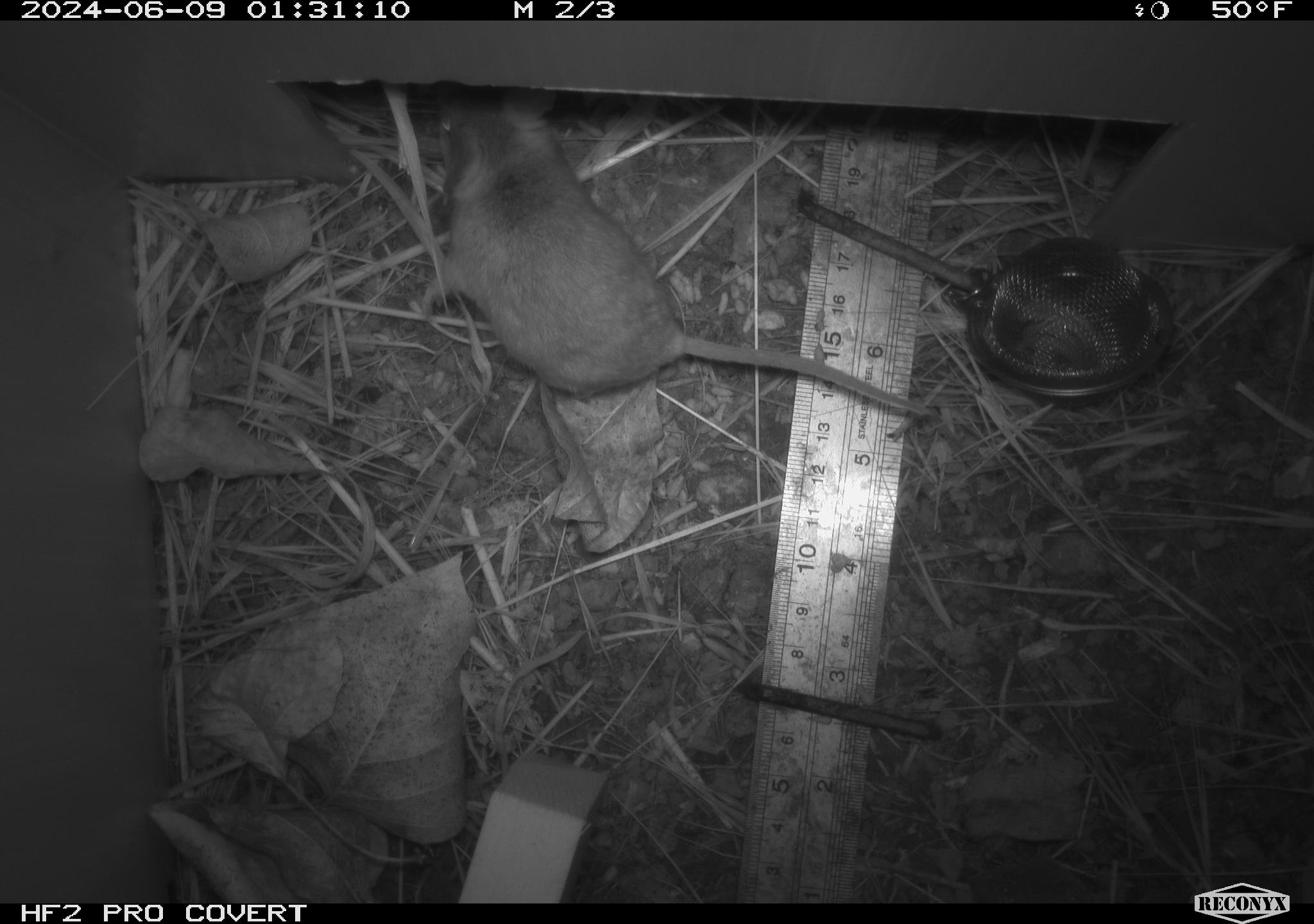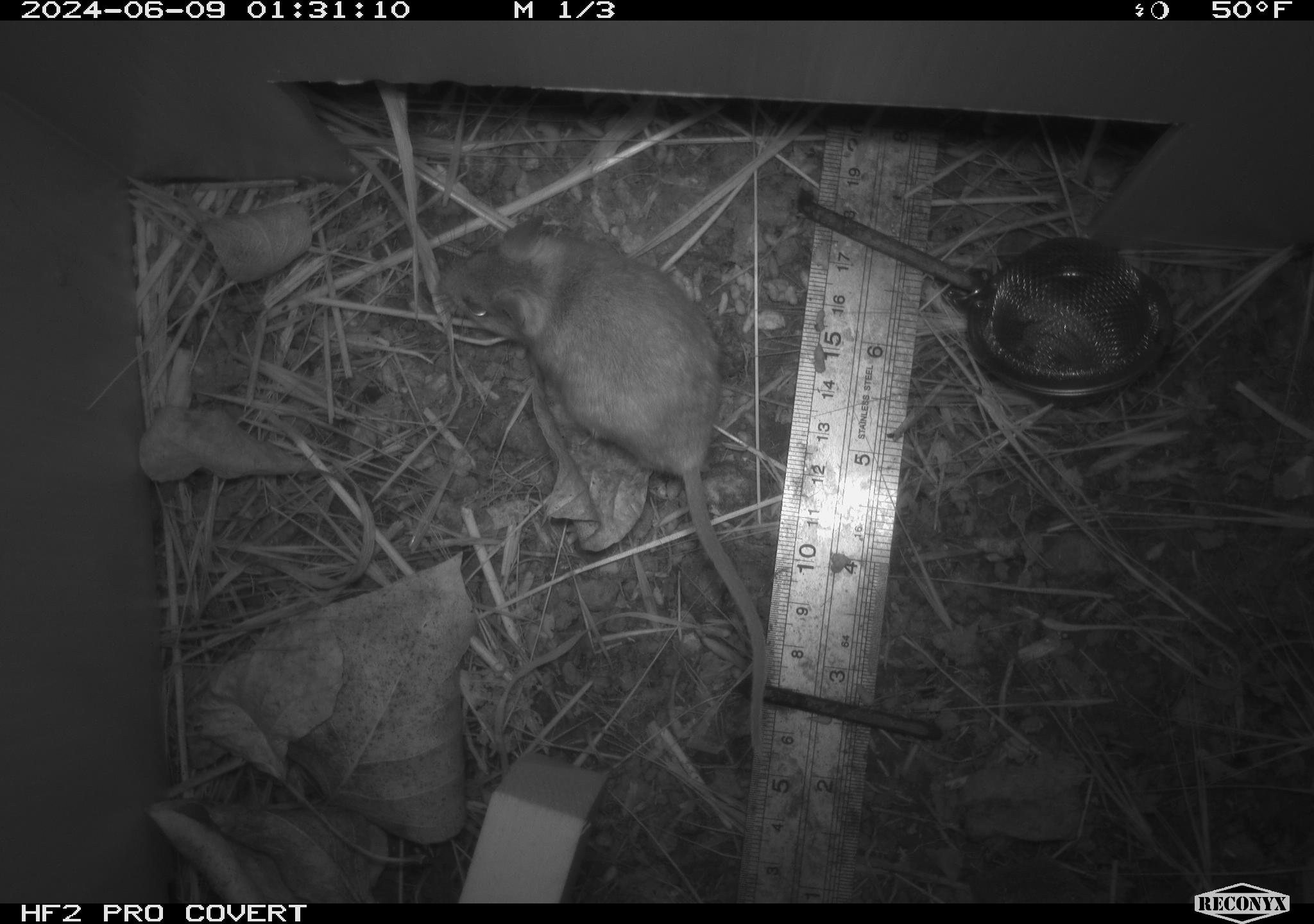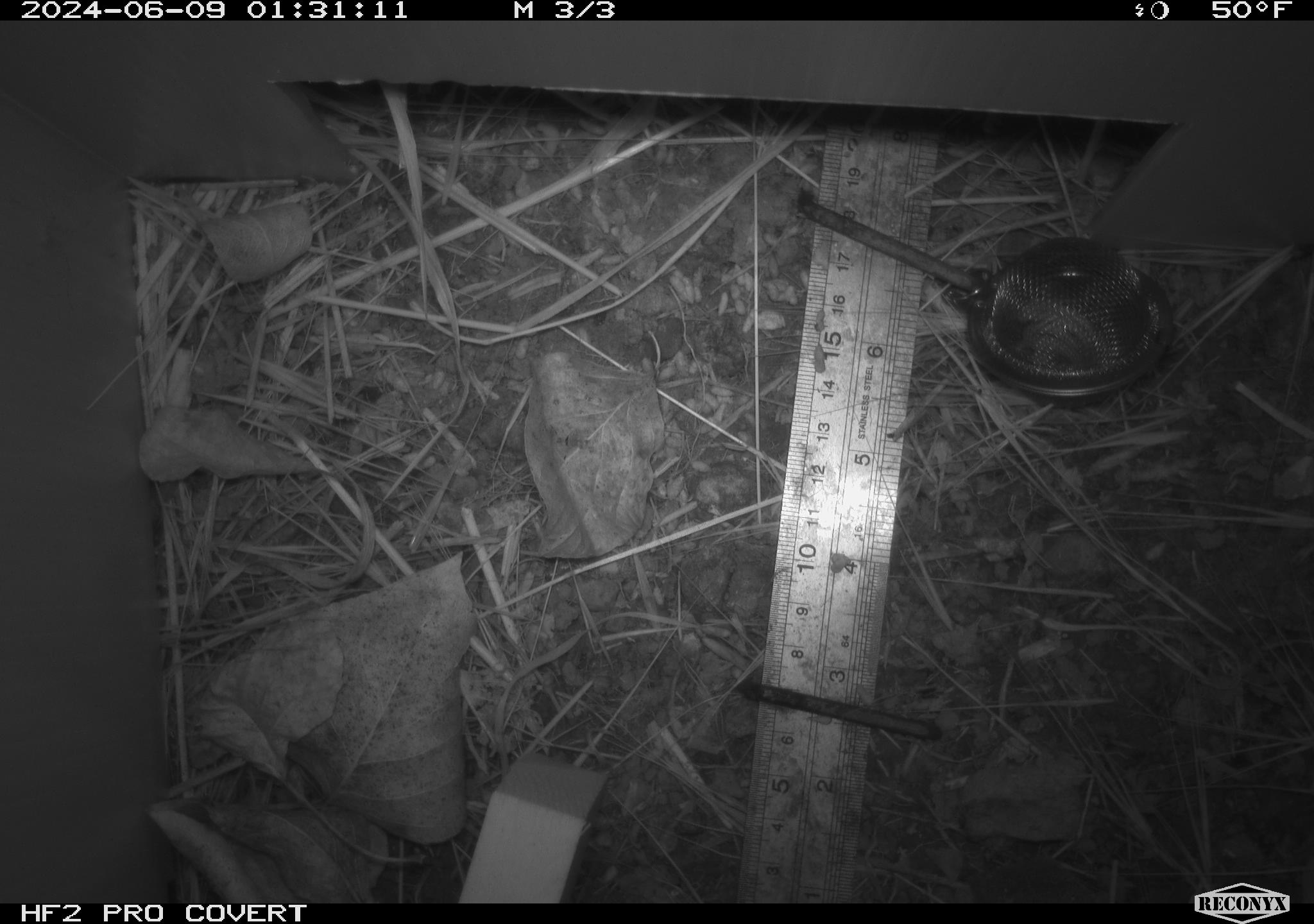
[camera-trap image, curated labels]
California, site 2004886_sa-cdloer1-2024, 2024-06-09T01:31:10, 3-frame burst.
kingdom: Animalia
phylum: Chordata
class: Mammalia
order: Rodentia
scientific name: Rodentia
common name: mouse species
Mouse species (Rodentia).